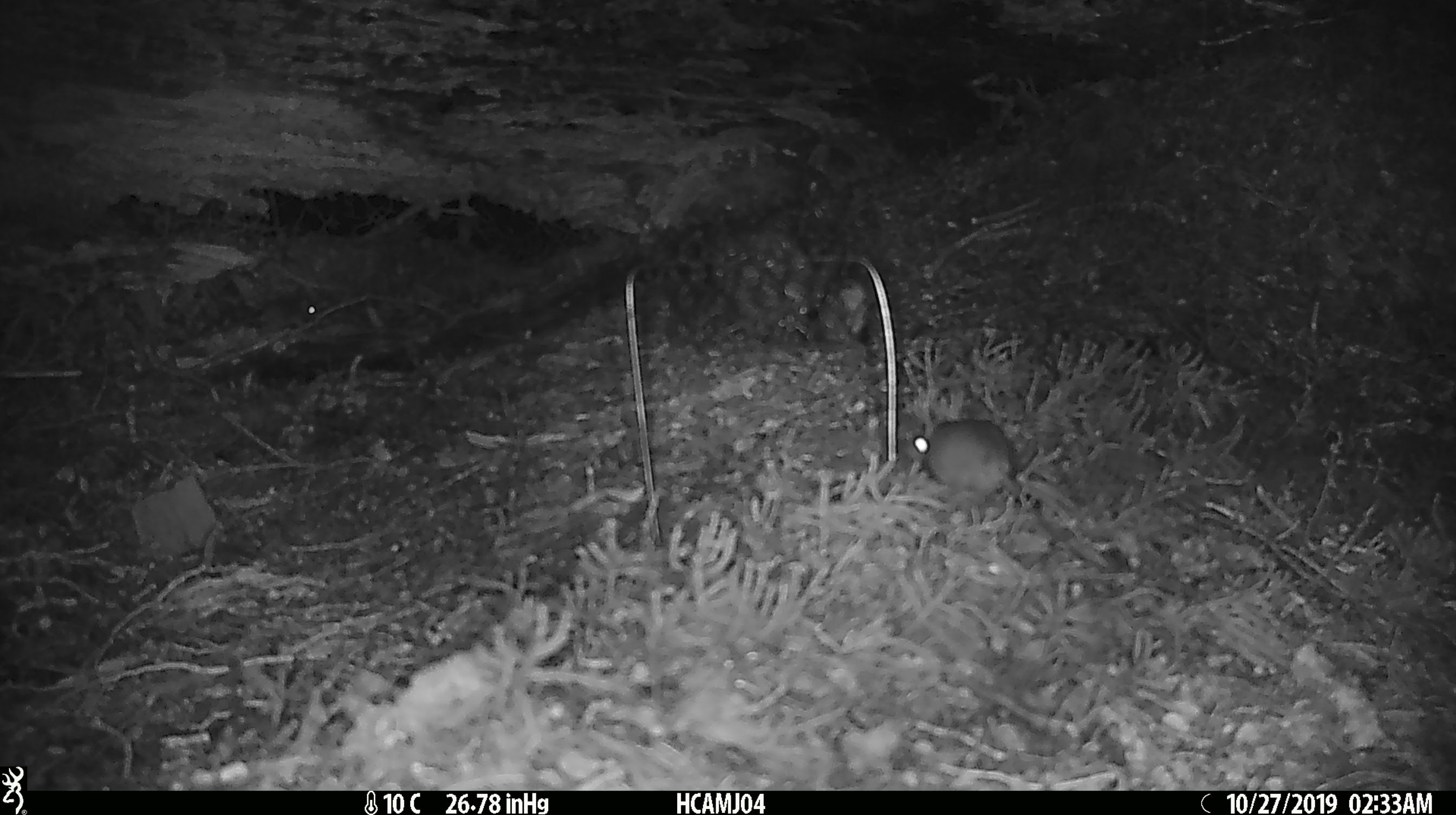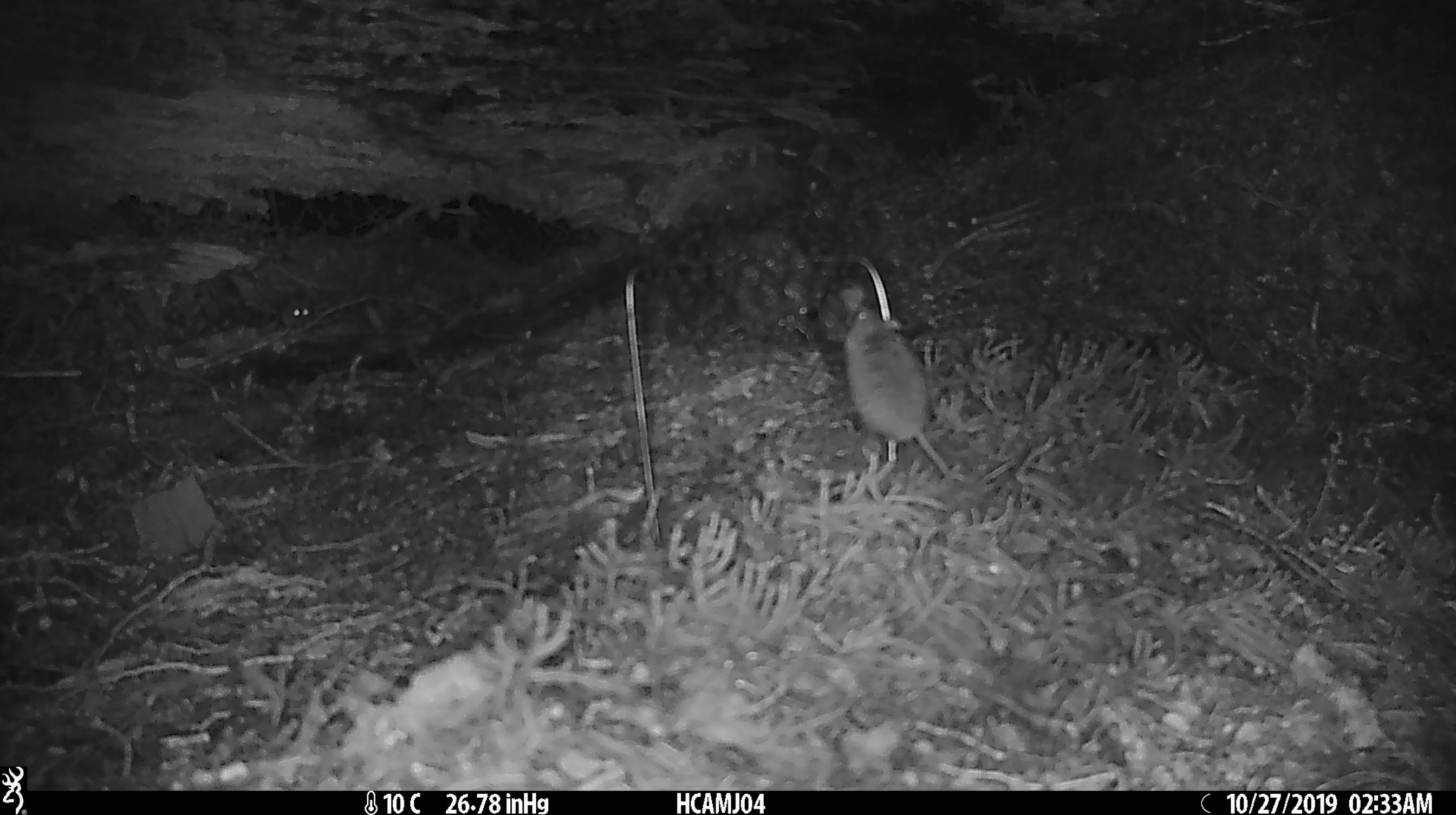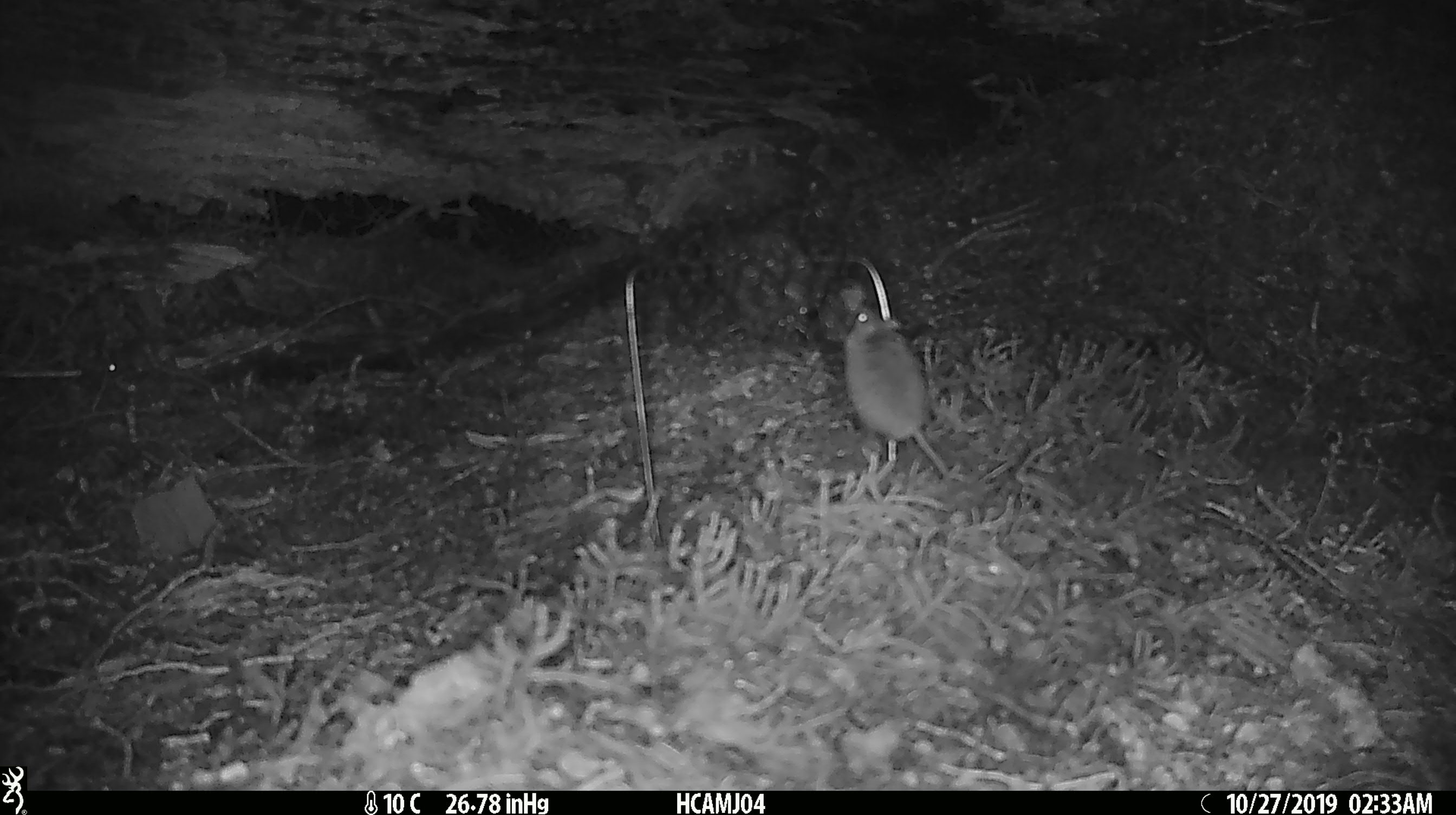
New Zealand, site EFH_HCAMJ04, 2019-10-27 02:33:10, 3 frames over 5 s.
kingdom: Animalia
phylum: Chordata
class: Mammalia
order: Rodentia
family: Muridae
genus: Mus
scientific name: Mus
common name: mouse